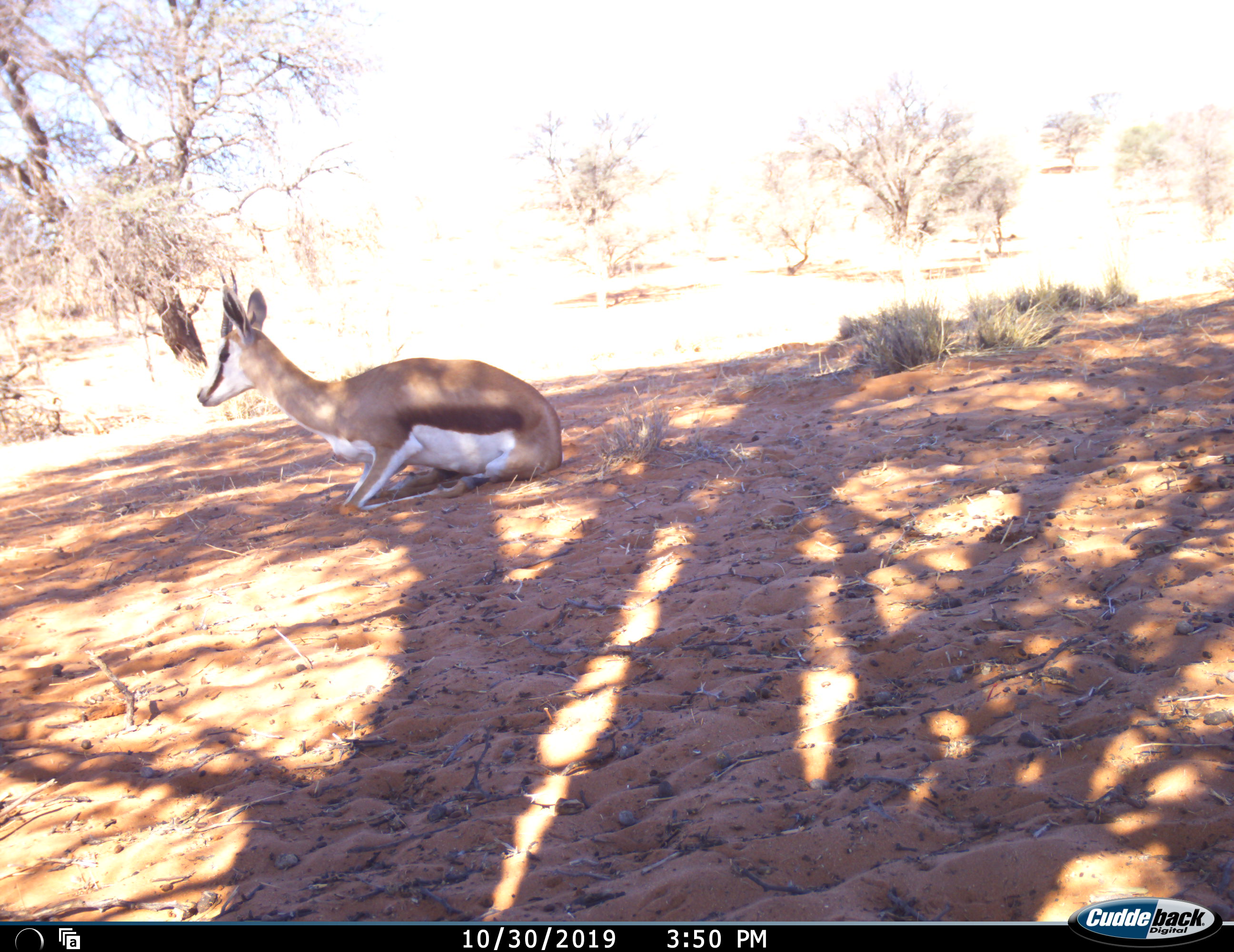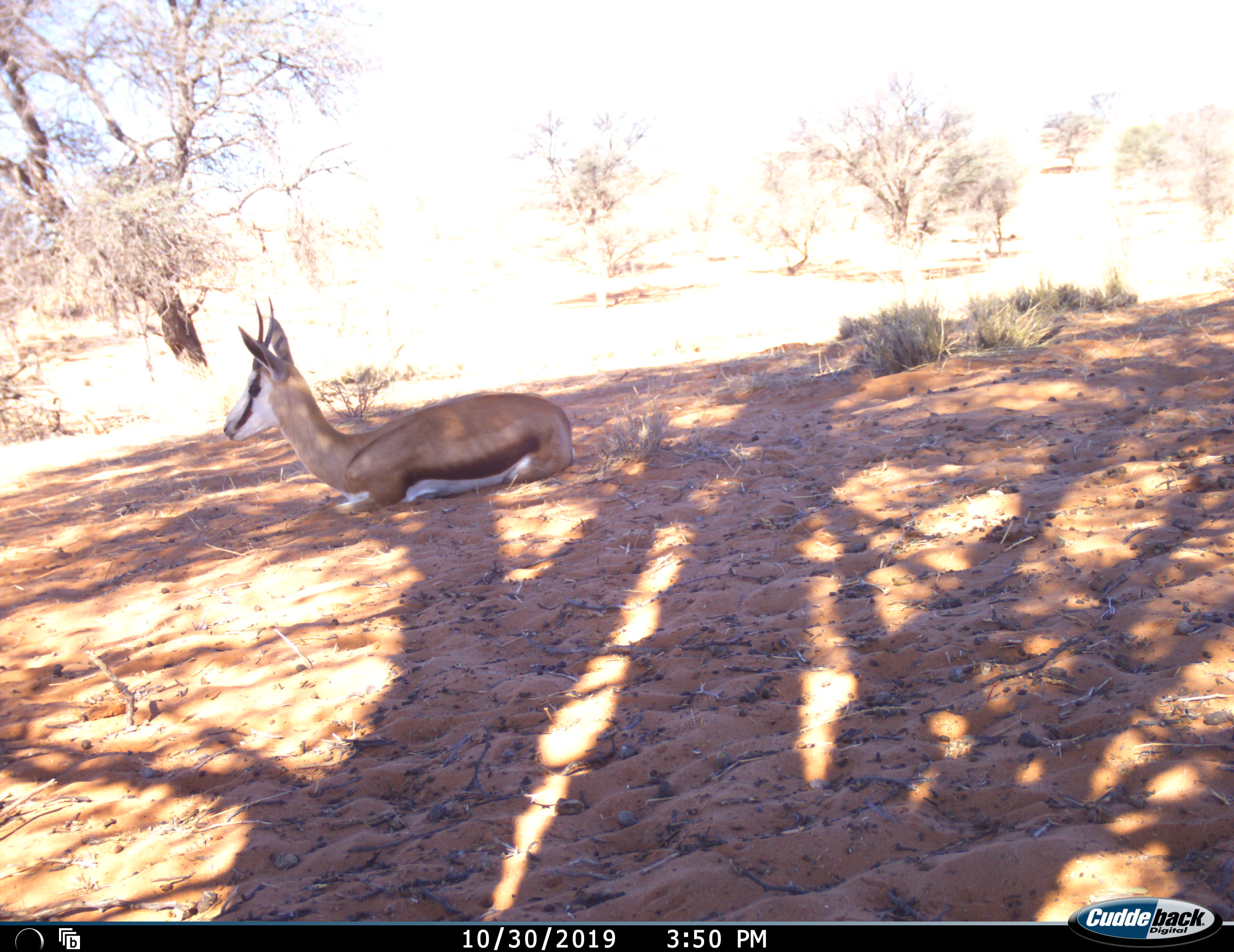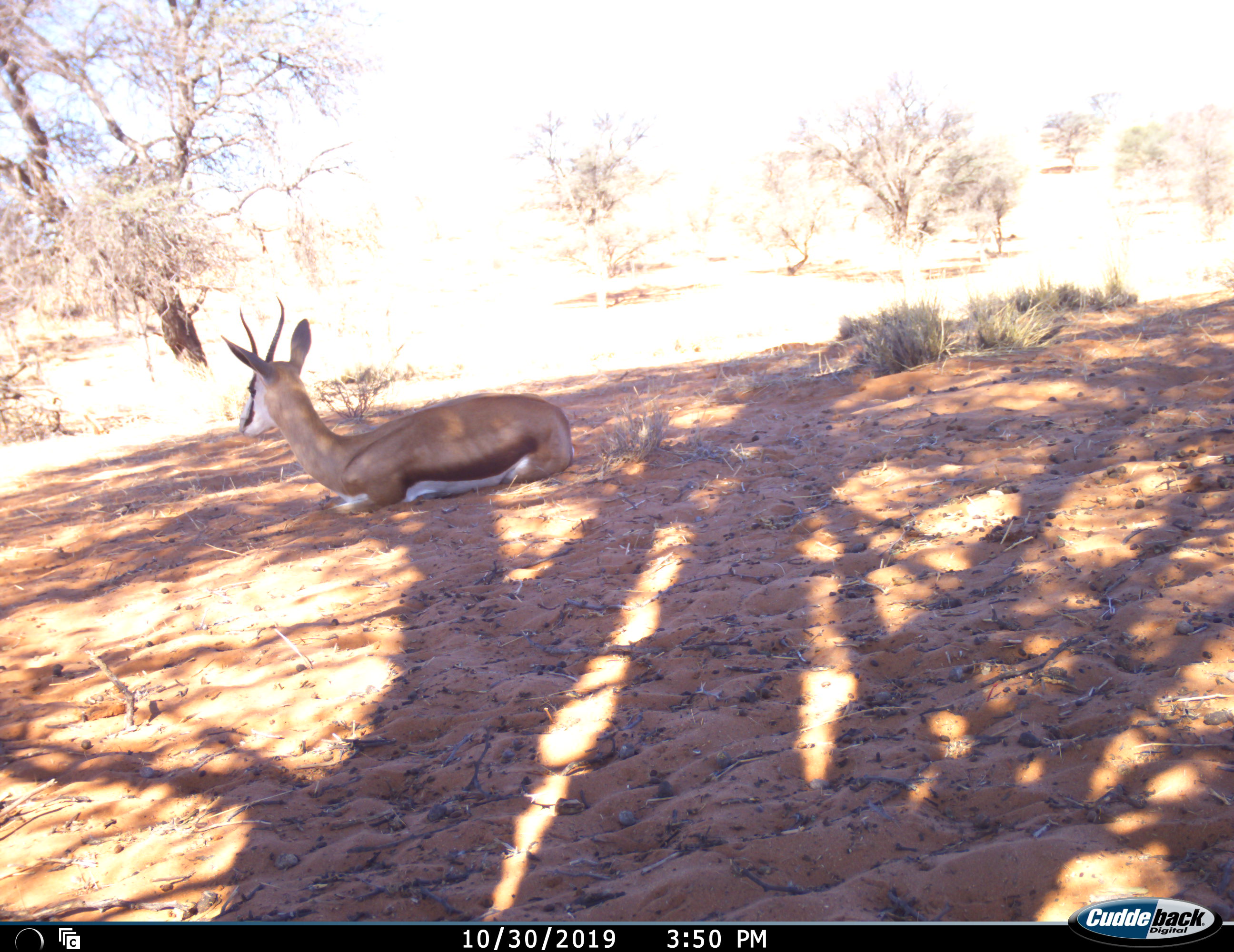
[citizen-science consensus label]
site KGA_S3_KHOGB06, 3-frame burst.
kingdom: Animalia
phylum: Chordata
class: Mammalia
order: Artiodactyla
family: Bovidae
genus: Antidorcas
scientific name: Antidorcas marsupialis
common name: springbok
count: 1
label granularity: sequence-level